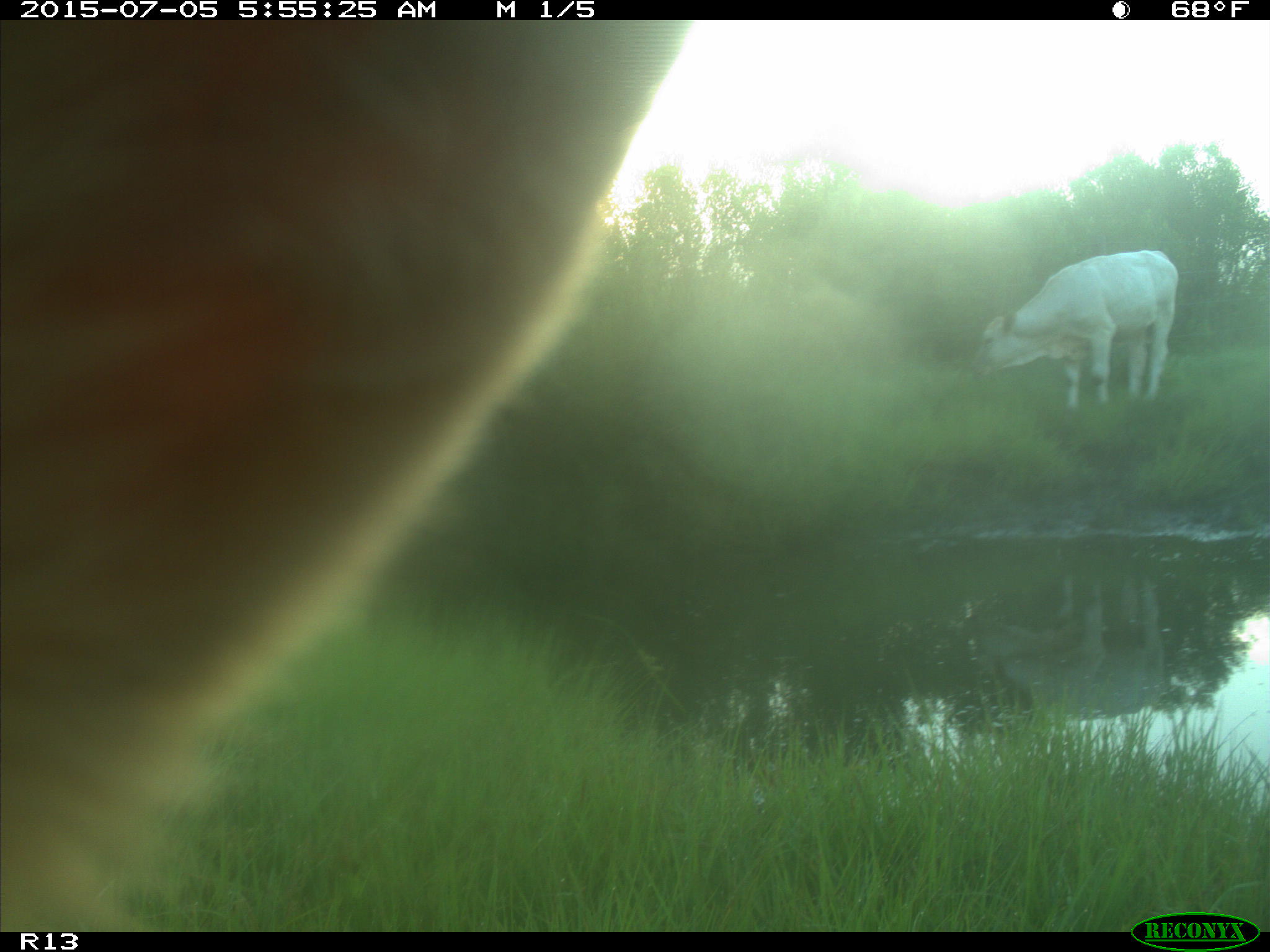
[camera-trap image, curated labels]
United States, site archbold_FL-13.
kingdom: Animalia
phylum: Chordata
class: Mammalia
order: Artiodactyla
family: Bovidae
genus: Bos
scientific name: Bos taurus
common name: domestic cow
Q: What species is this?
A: Bos taurus (domestic cow).